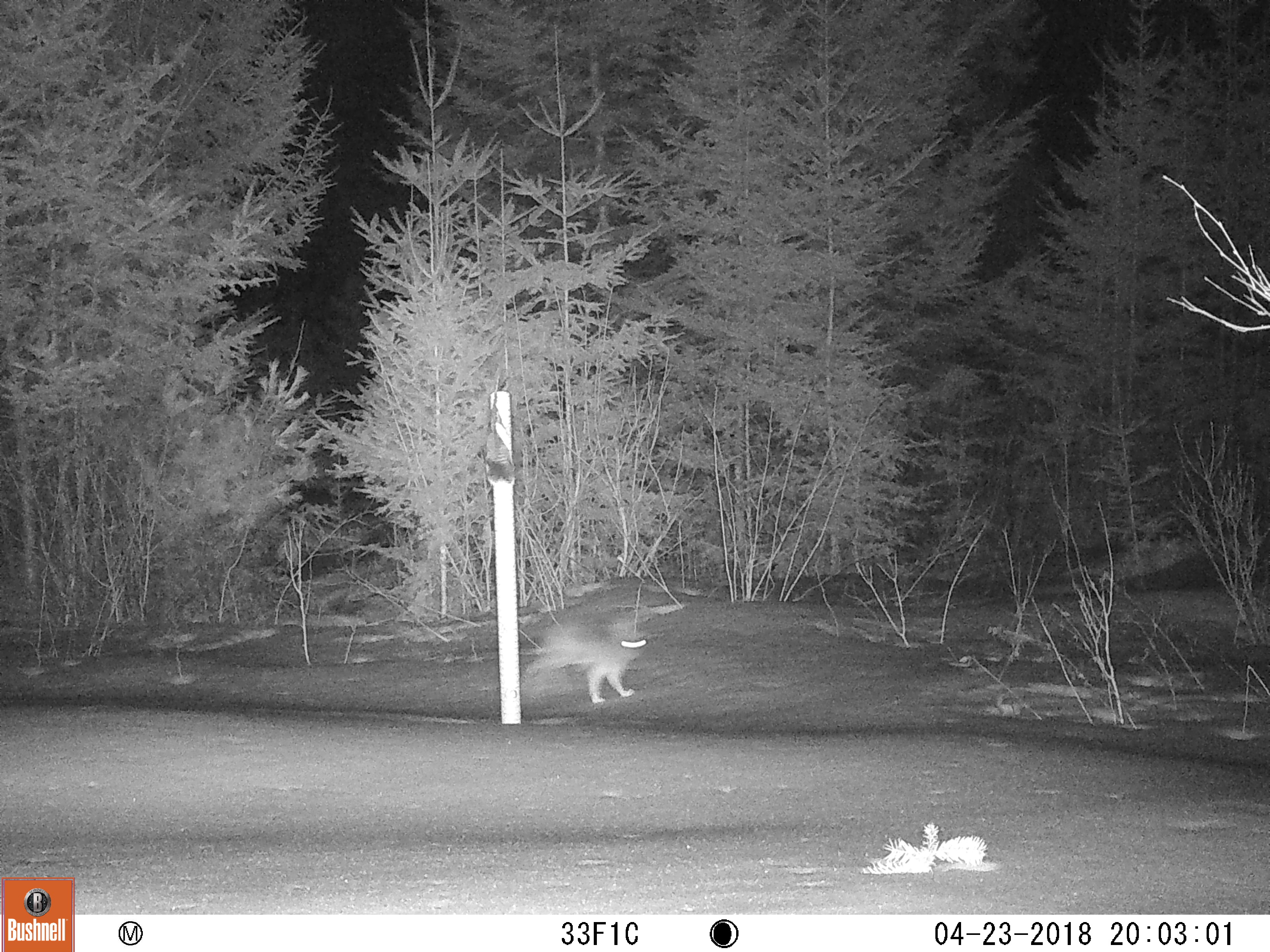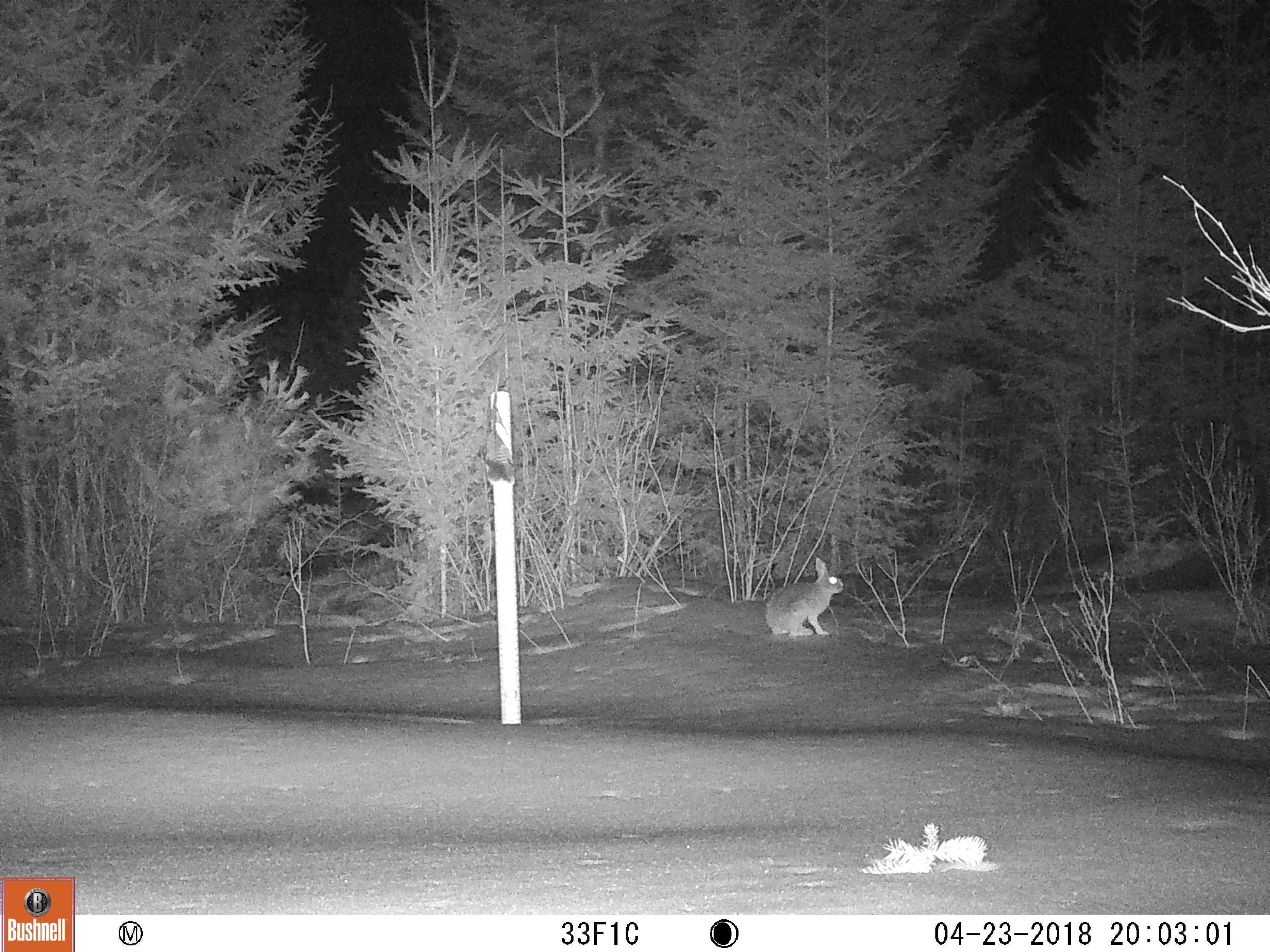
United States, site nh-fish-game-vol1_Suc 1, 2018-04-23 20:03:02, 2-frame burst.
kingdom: Animalia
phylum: Chordata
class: Mammalia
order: Lagomorpha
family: Leporidae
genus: Lepus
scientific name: Lepus americanus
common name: snowshoe hare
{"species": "snowshoe hare (Lepus americanus)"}